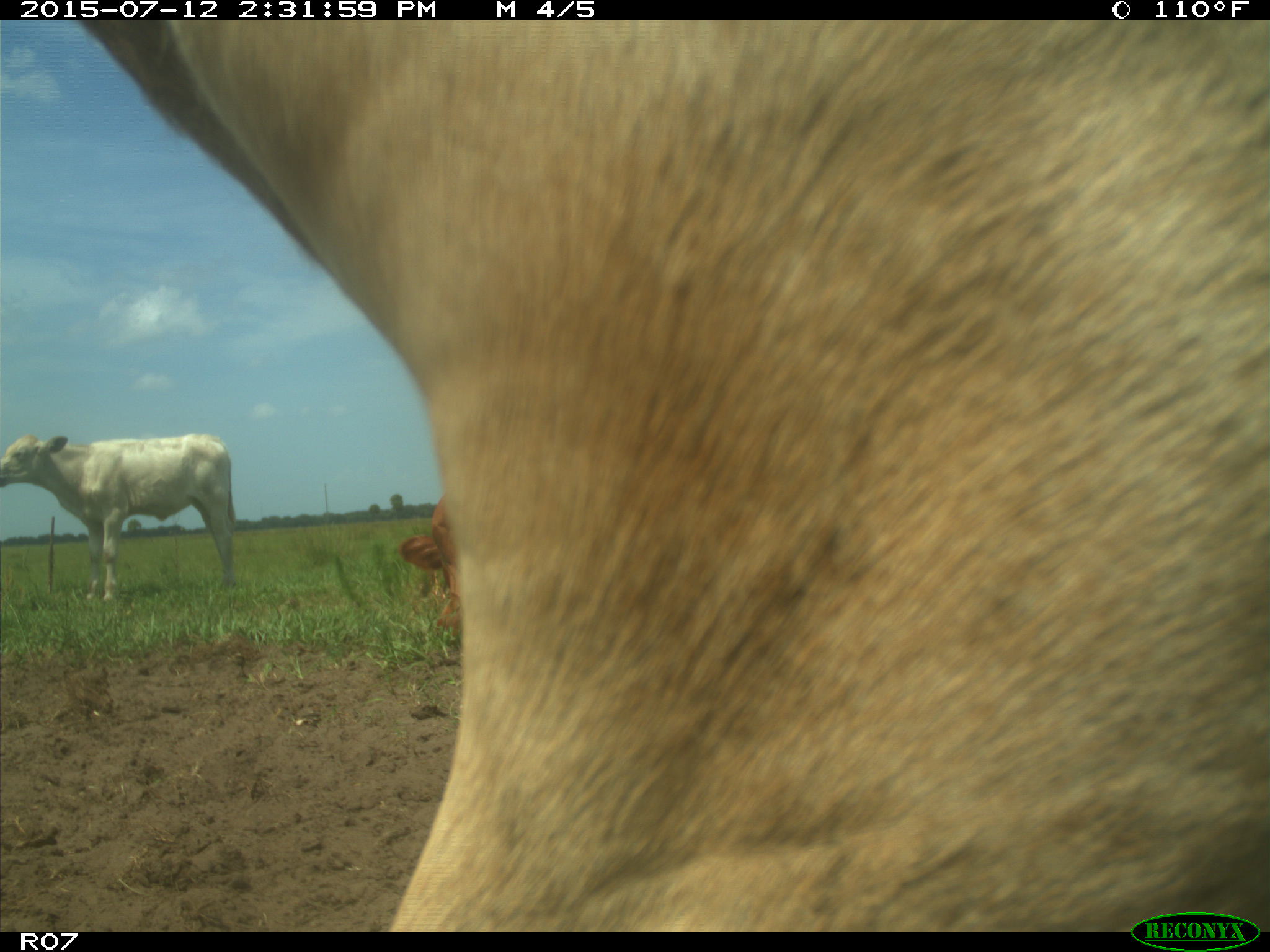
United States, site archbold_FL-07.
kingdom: Animalia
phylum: Chordata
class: Mammalia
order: Artiodactyla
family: Bovidae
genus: Bos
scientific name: Bos taurus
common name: domestic cow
Bos taurus (domestic cow).